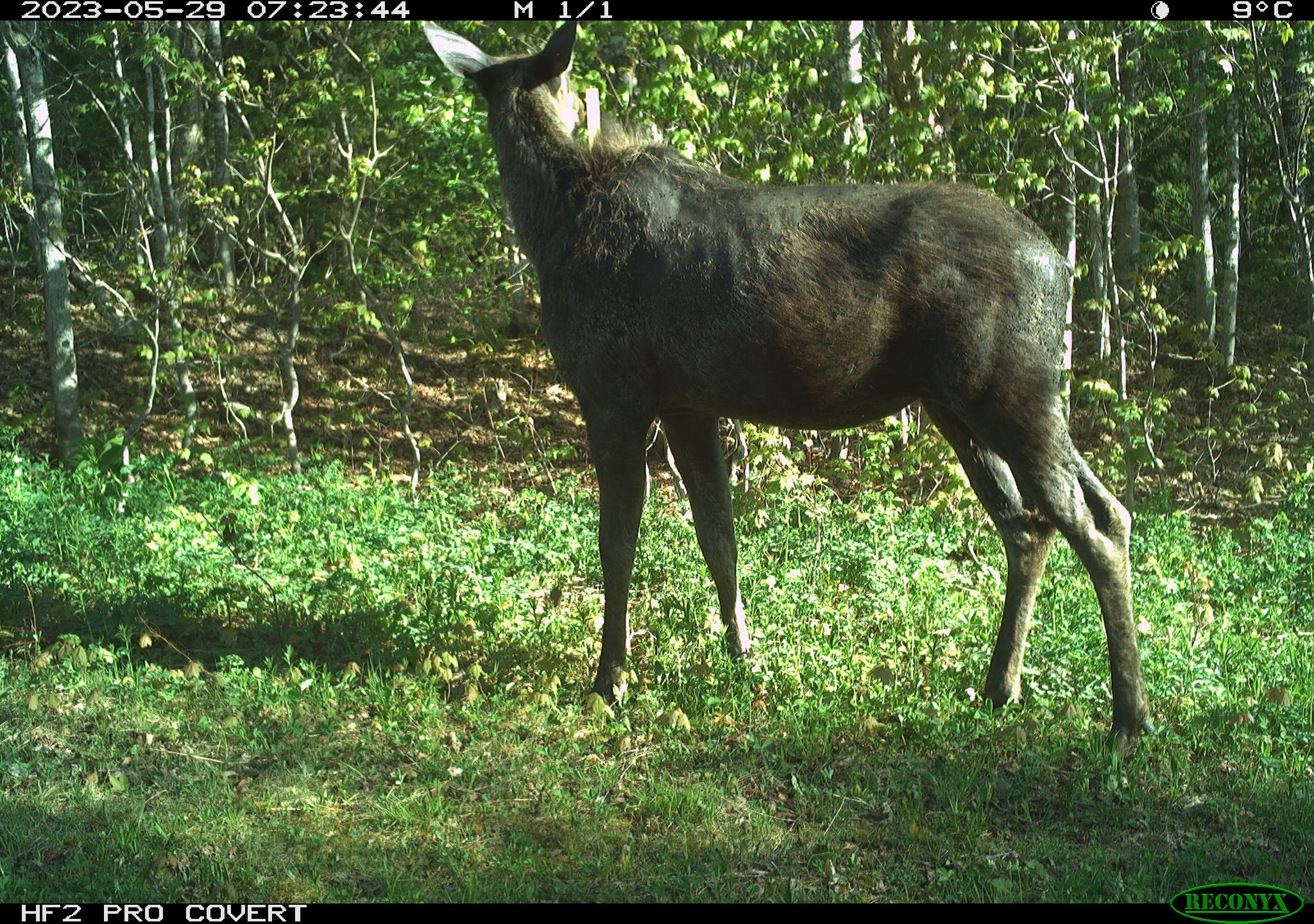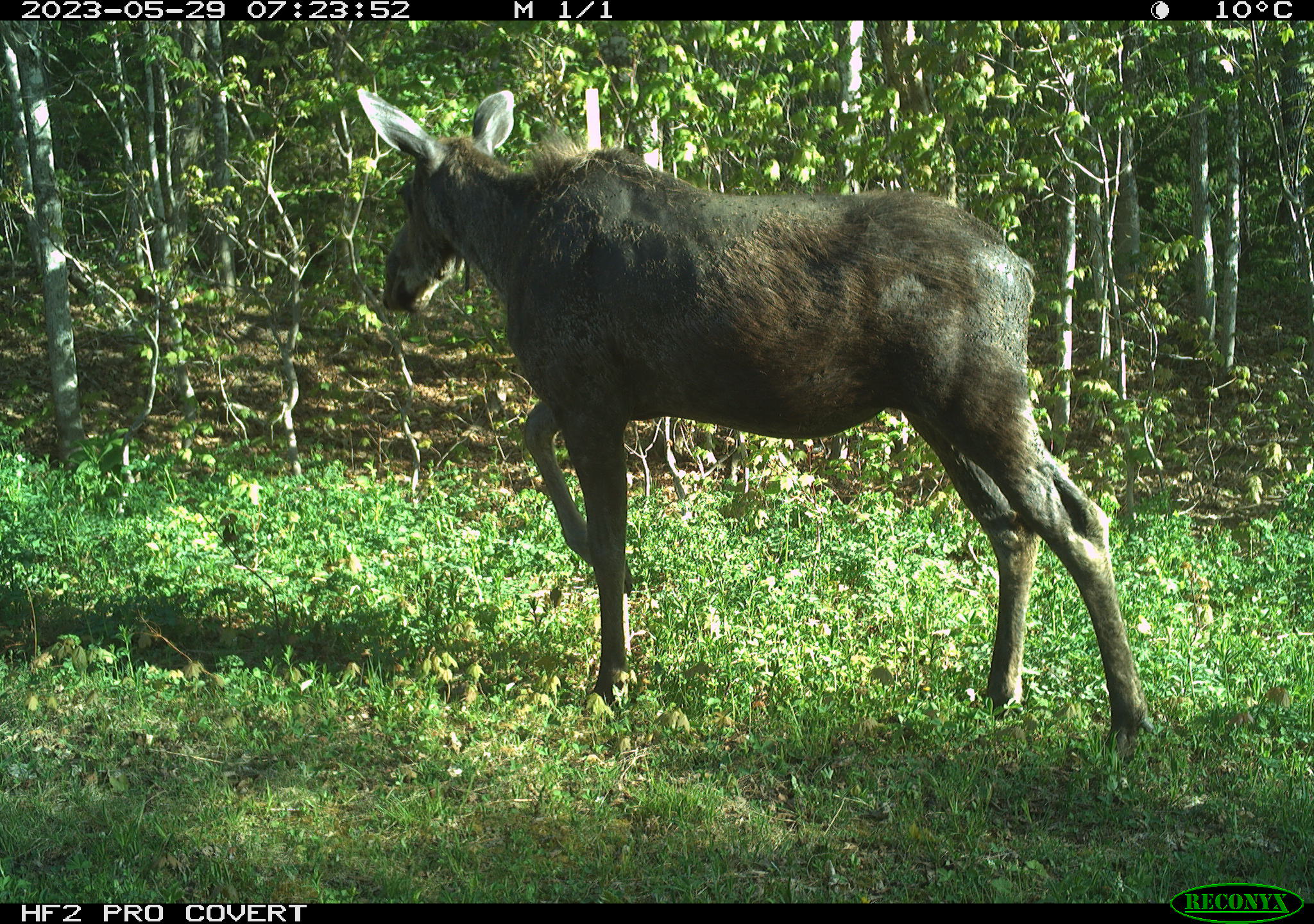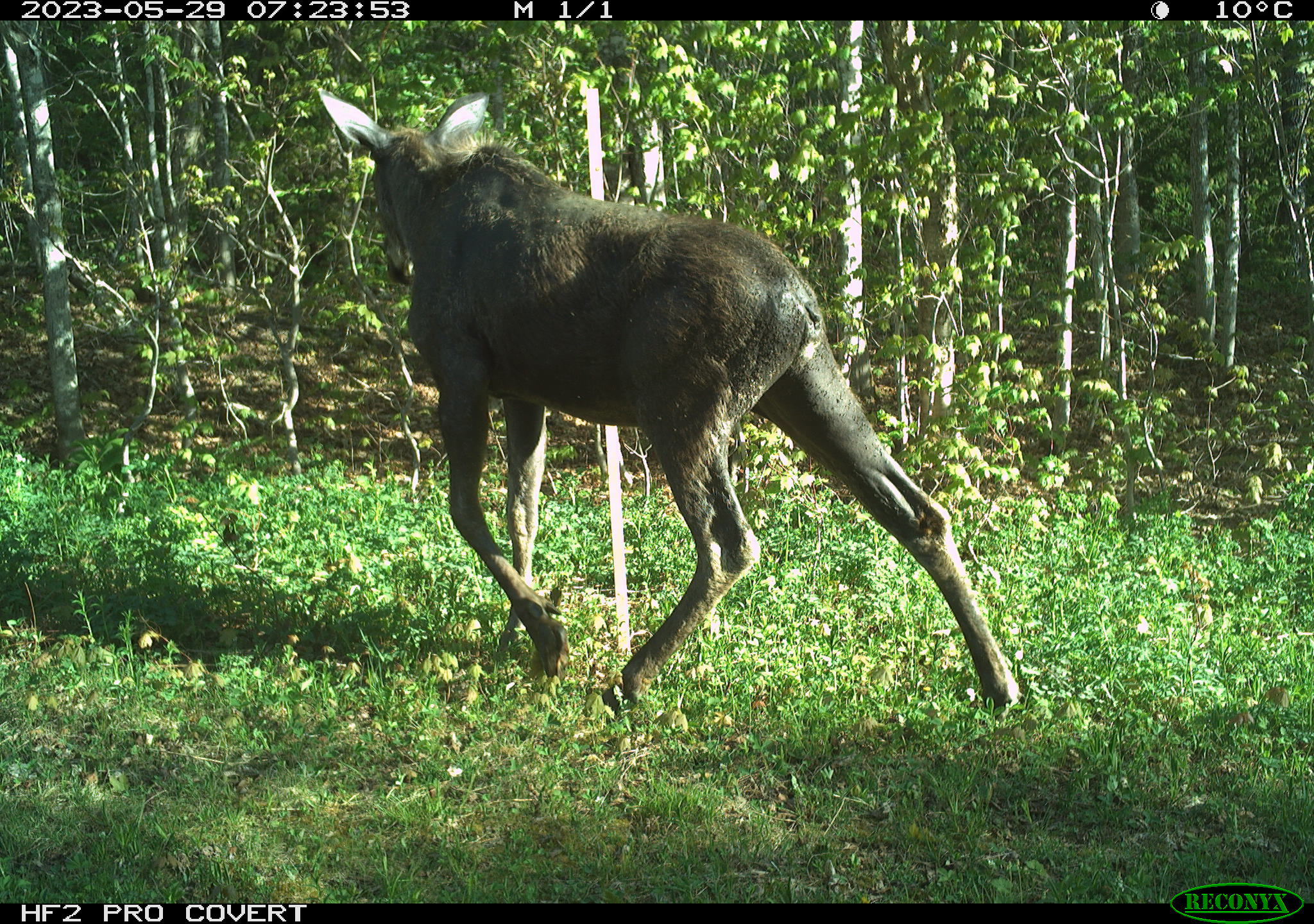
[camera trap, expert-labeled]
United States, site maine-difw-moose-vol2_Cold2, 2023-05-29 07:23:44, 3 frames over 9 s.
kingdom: Animalia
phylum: Chordata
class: Mammalia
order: Artiodactyla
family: Cervidae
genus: Alces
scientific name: Alces alces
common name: moose